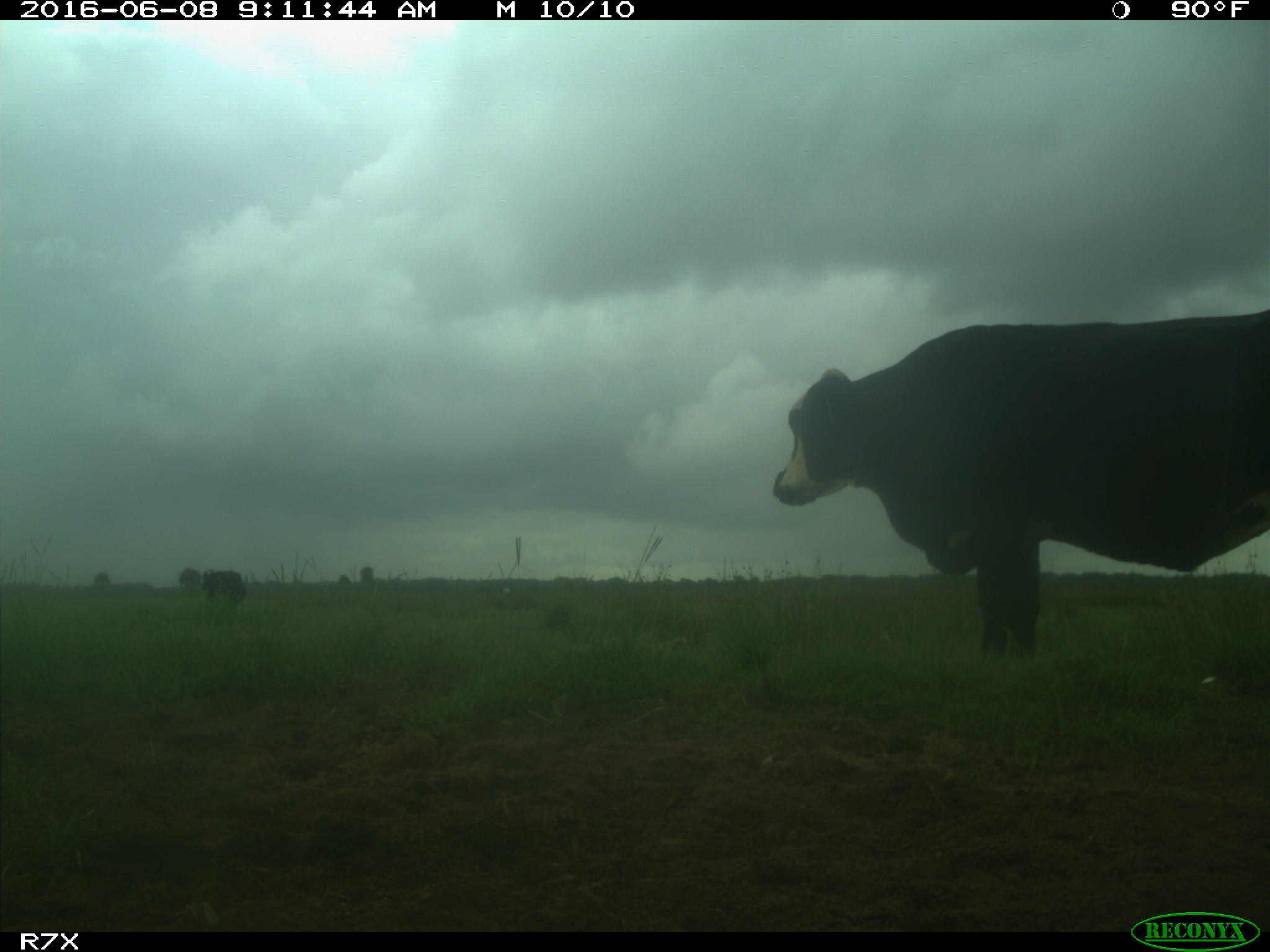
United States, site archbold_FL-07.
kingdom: Animalia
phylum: Chordata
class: Mammalia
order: Artiodactyla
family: Bovidae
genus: Bos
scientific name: Bos taurus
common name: domestic cow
Bos taurus (domestic cow).